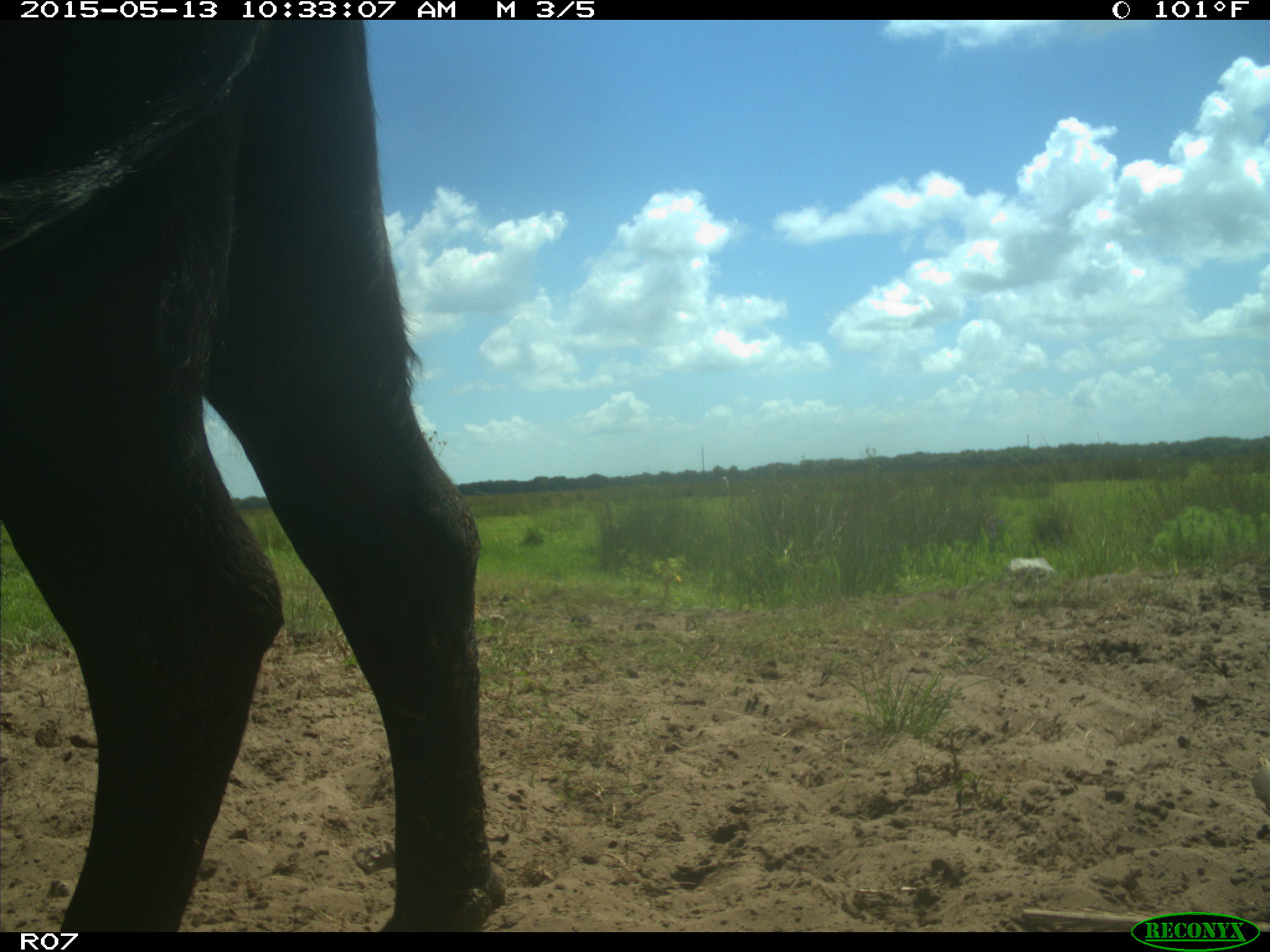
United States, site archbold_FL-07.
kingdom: Animalia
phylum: Chordata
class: Mammalia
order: Artiodactyla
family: Bovidae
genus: Bos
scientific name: Bos taurus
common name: domestic cow